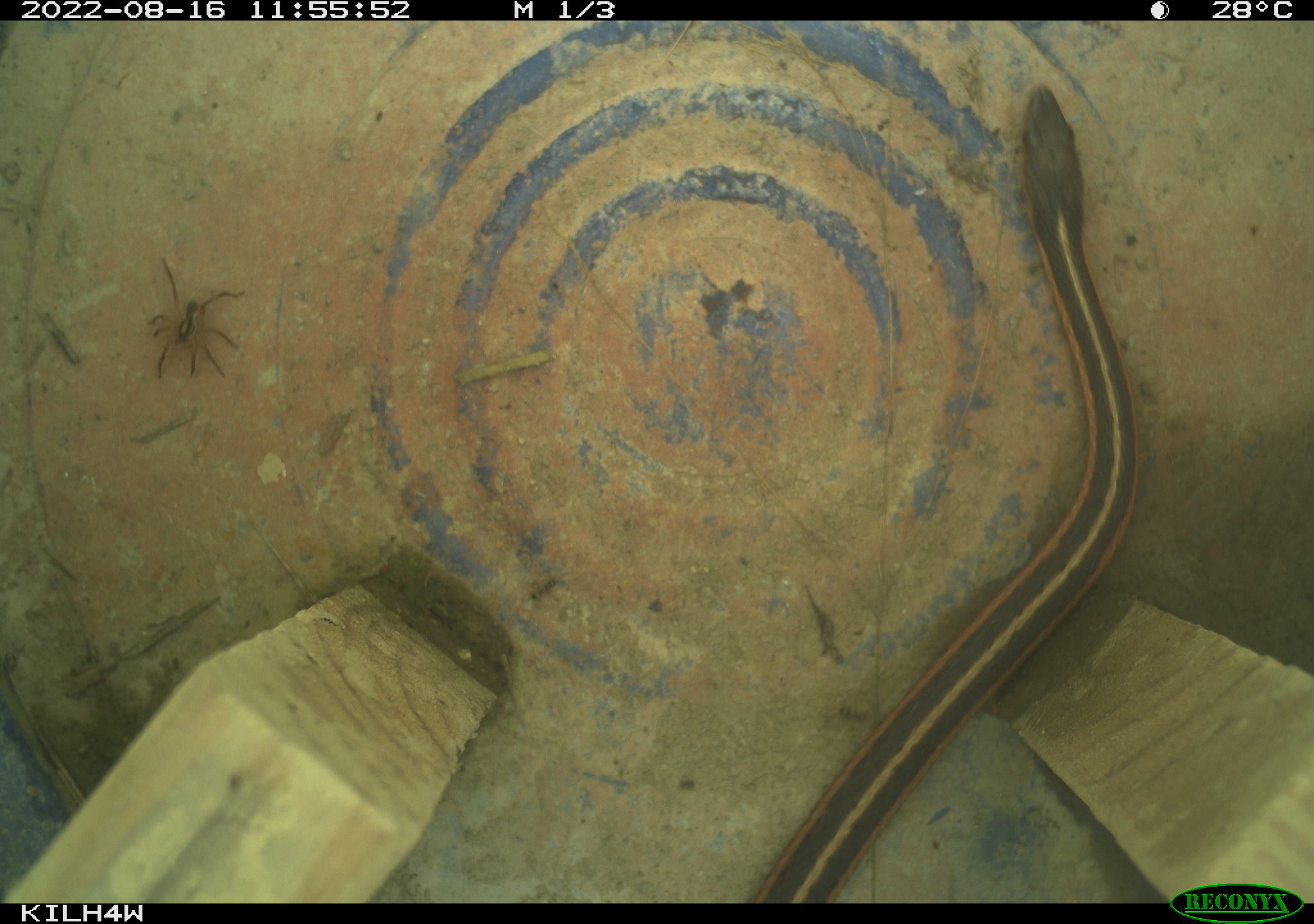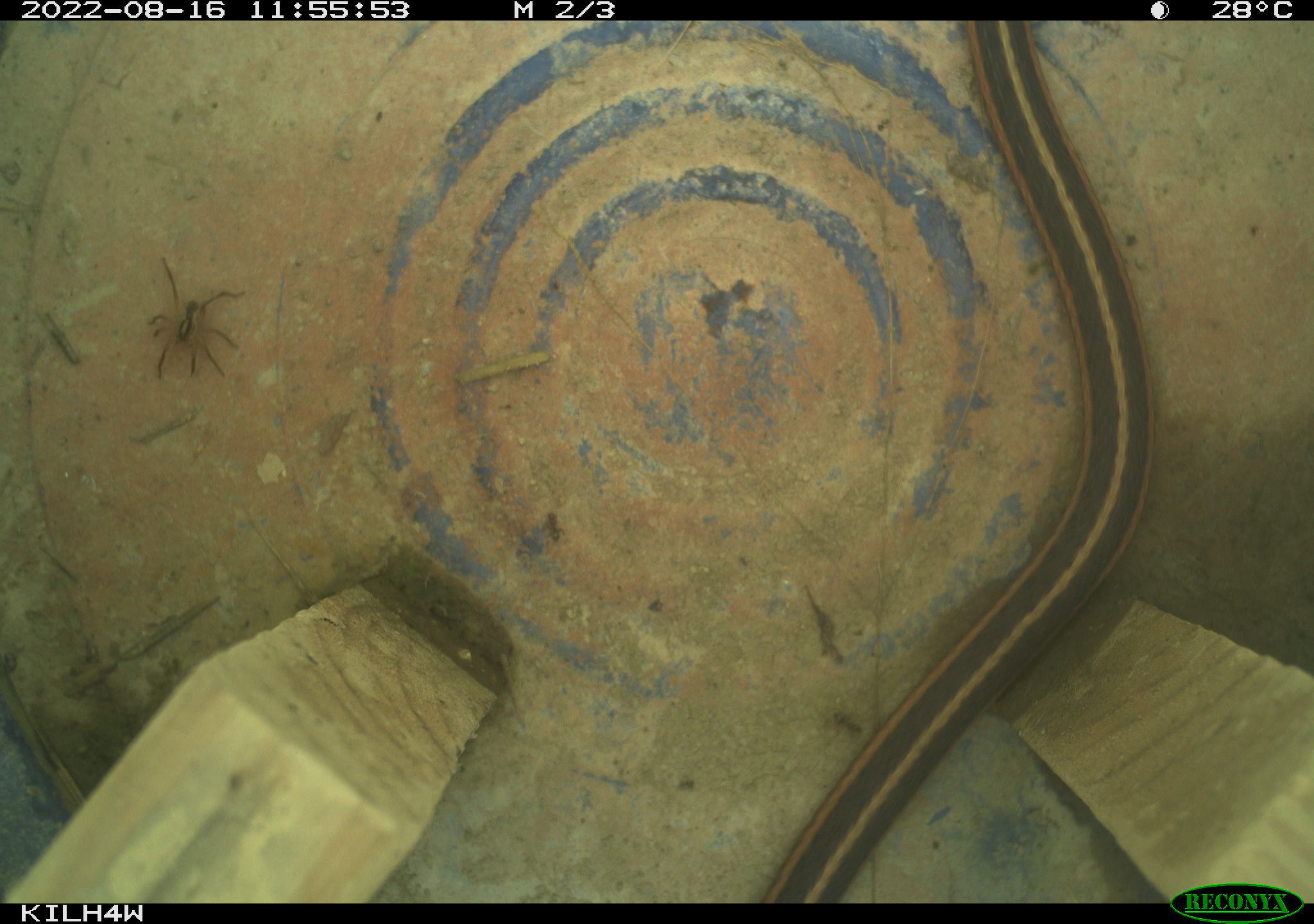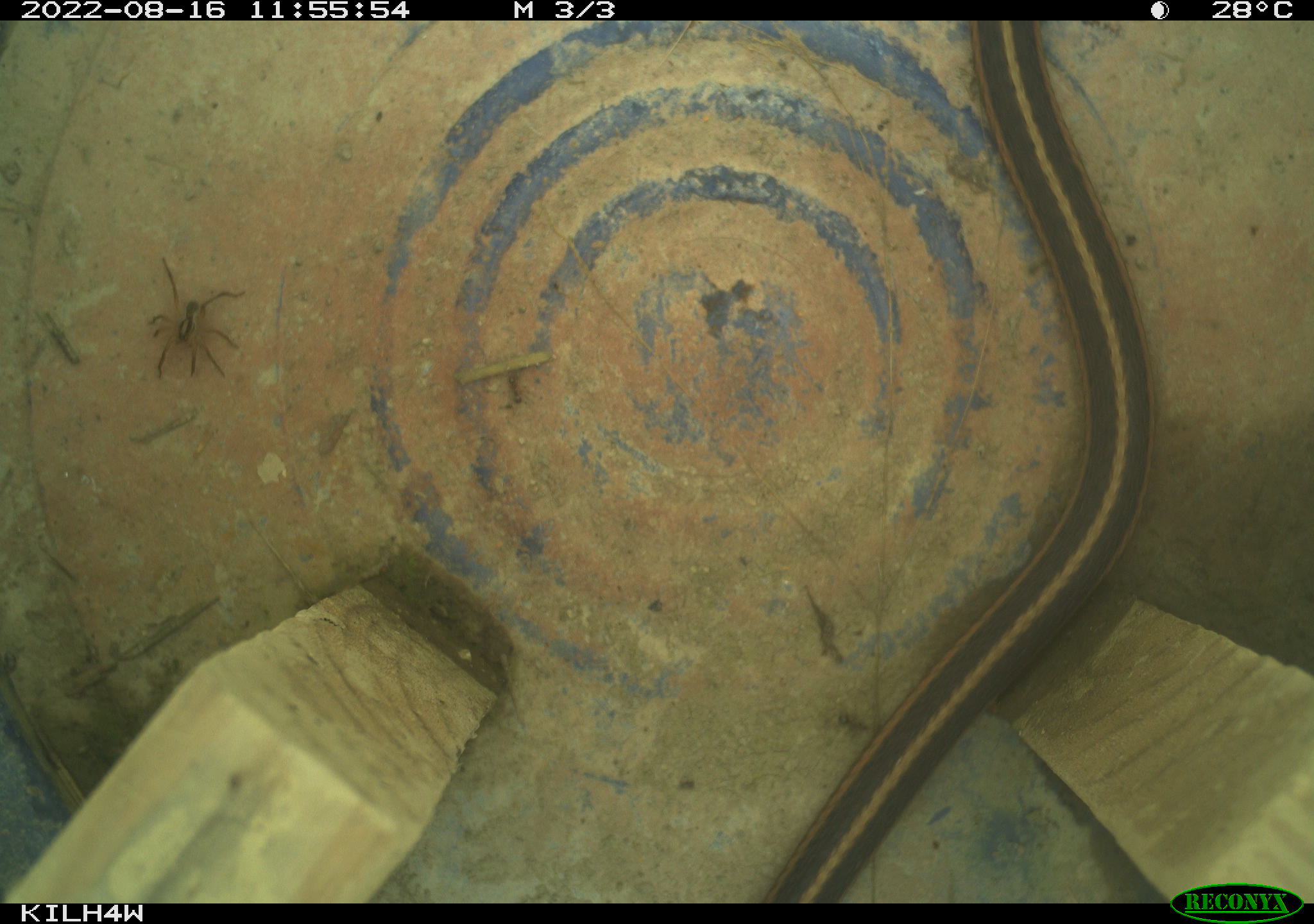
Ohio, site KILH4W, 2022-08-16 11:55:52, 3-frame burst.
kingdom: Animalia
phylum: Chordata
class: Reptilia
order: Squamata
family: Colubridae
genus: Thamnophis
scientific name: Thamnophis sirtalis sirtalis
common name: eastern gartersnake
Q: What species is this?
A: Eastern gartersnake (Thamnophis sirtalis sirtalis).